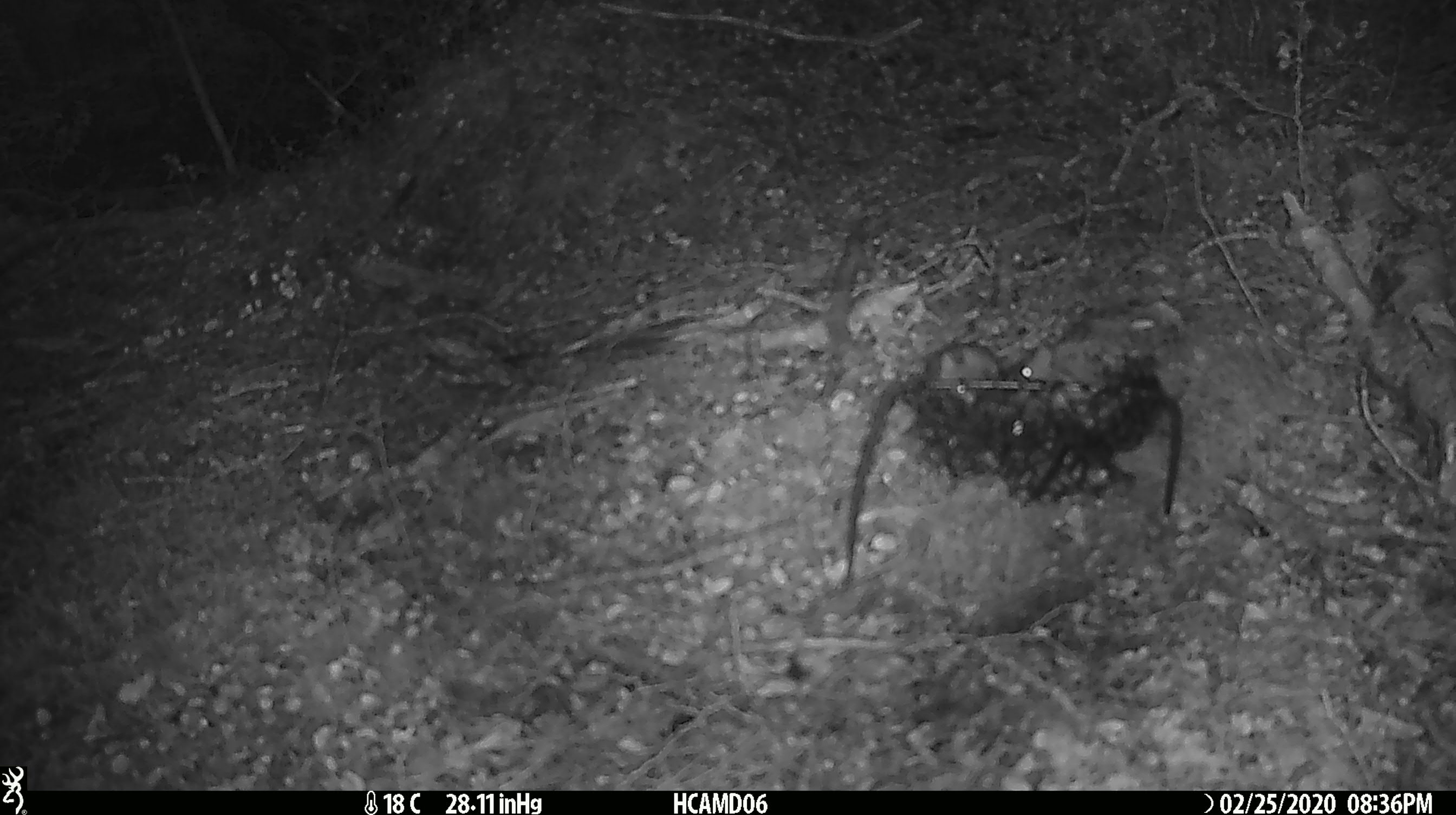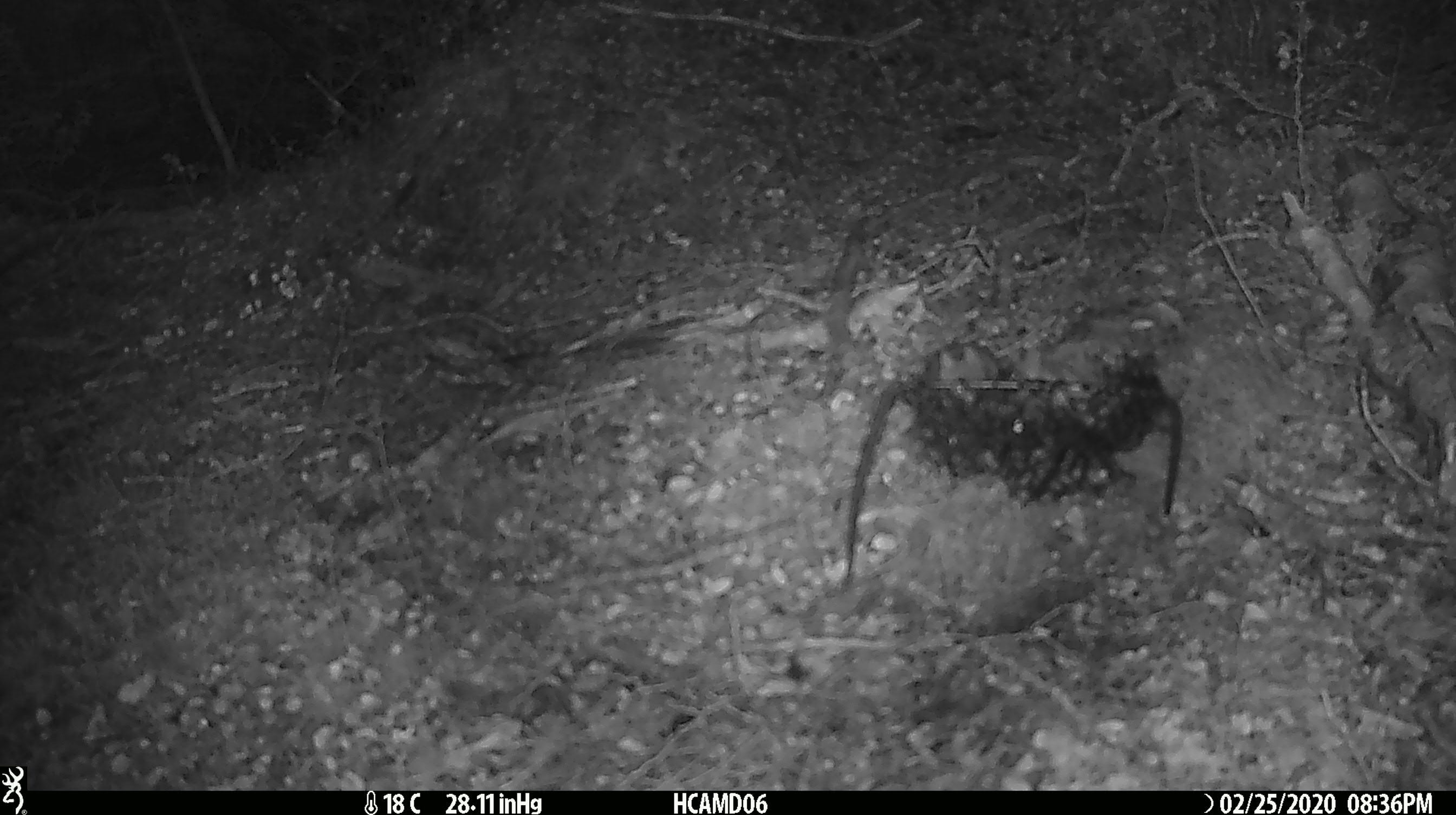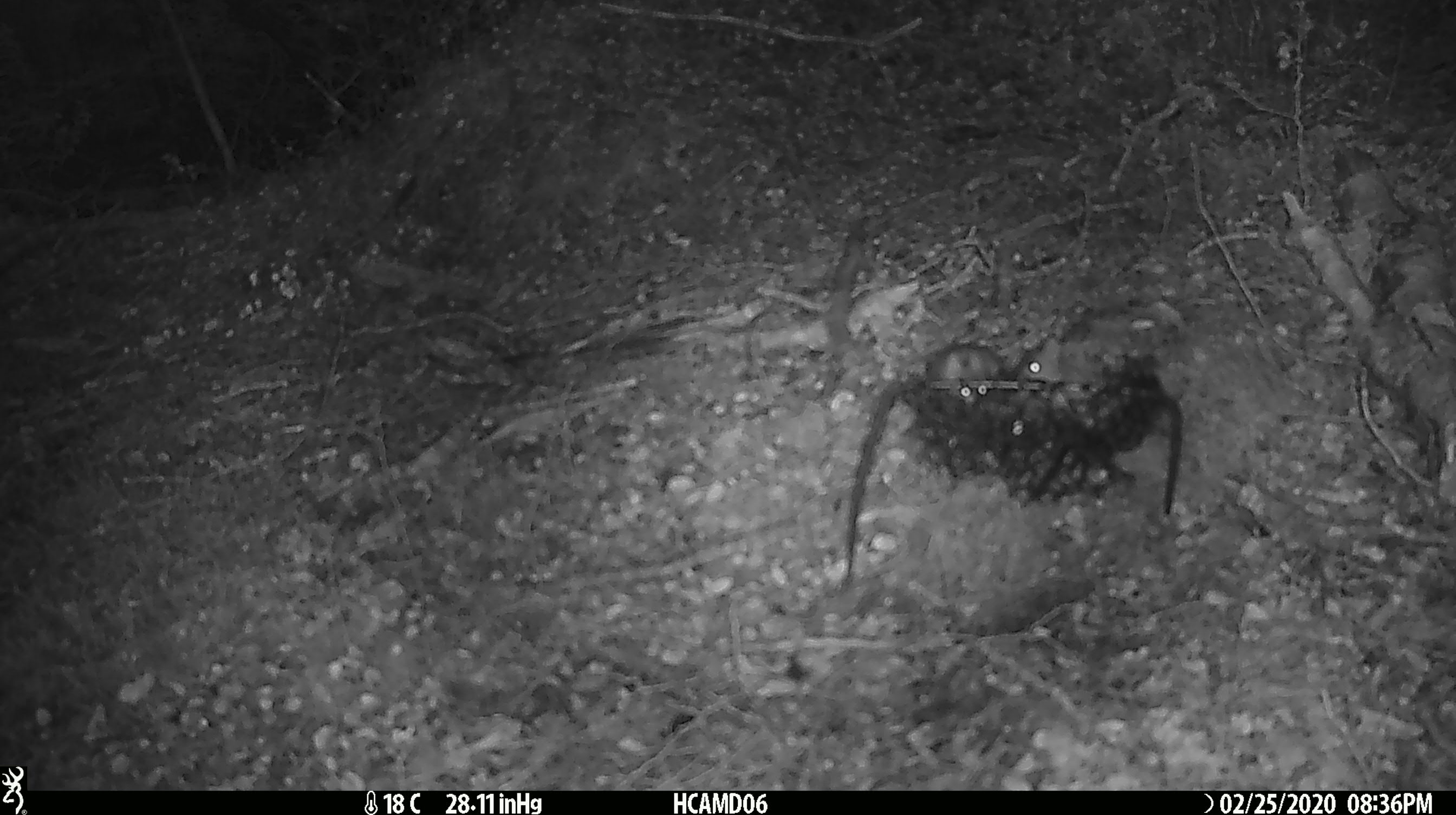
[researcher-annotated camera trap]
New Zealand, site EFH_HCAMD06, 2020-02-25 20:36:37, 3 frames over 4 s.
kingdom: Animalia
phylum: Chordata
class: Mammalia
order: Rodentia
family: Muridae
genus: Mus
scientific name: Mus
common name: mouse